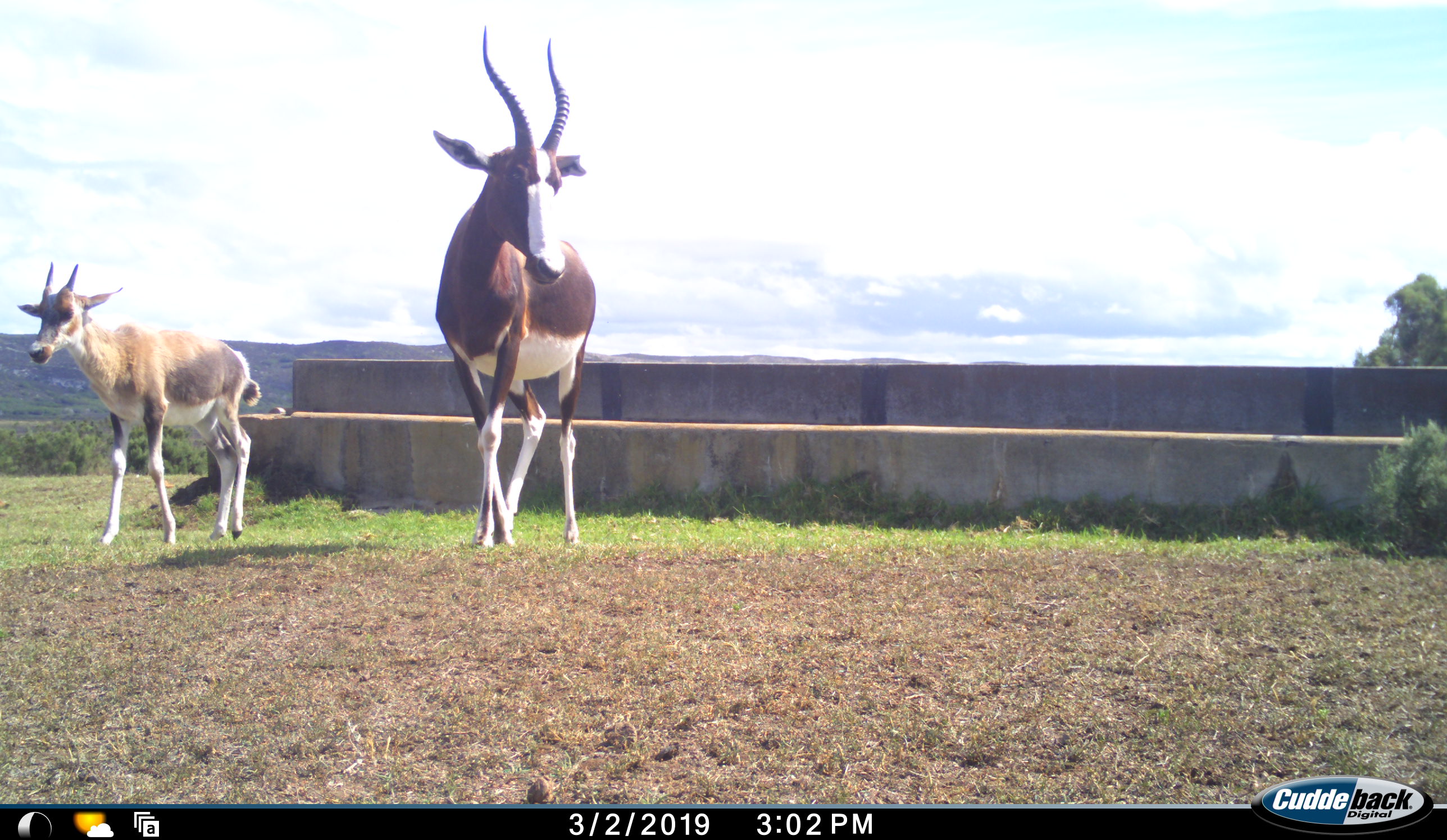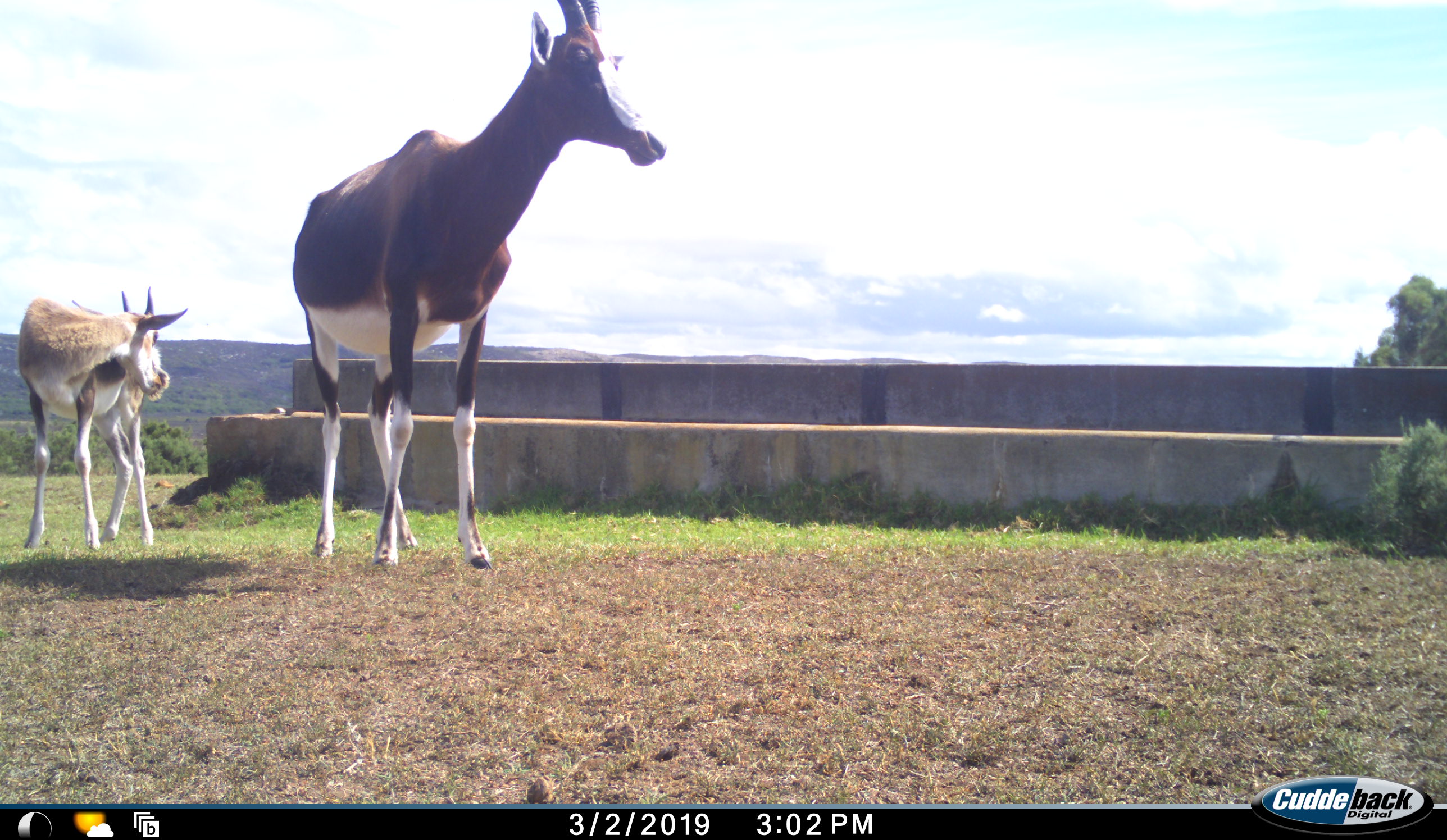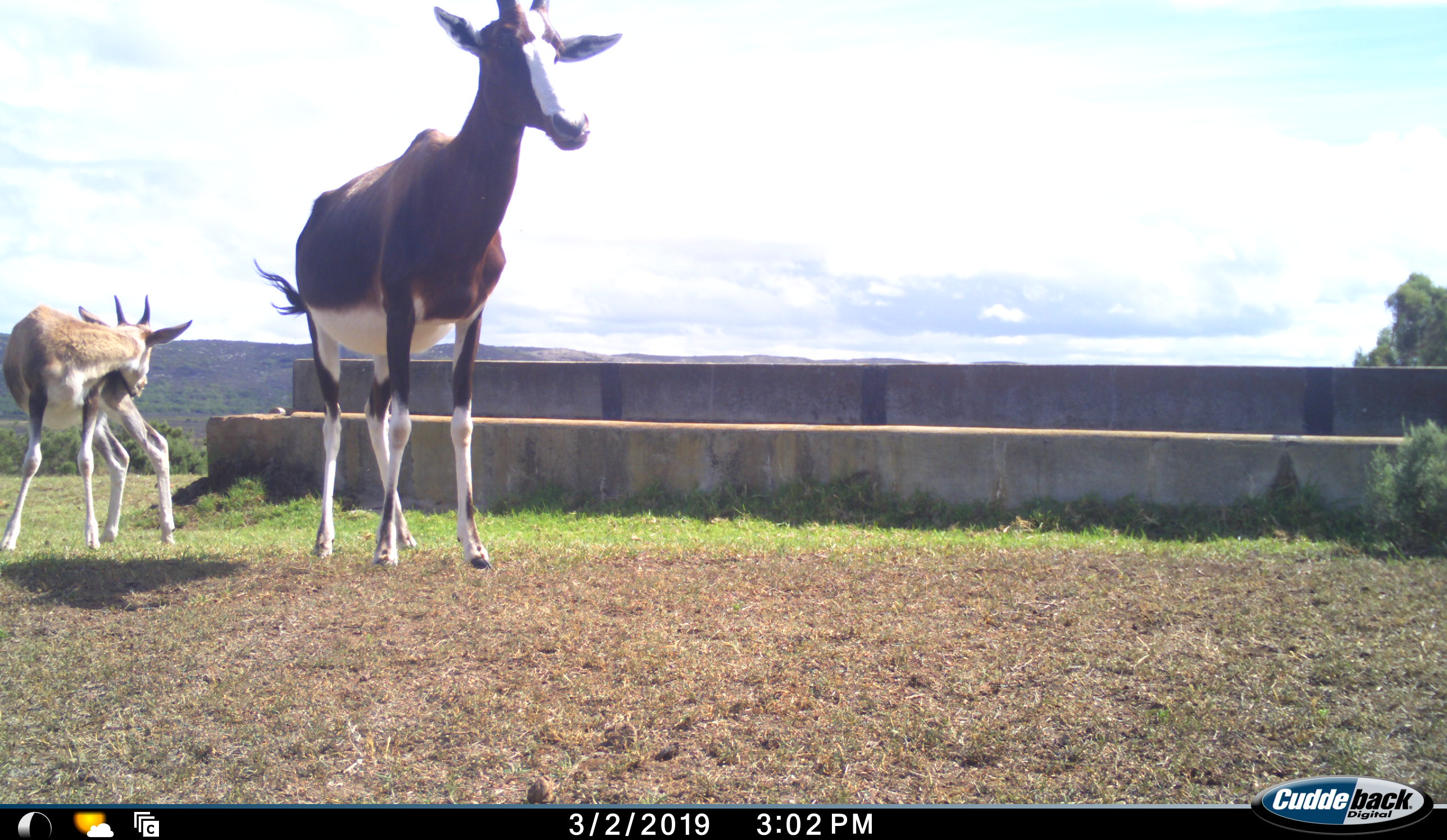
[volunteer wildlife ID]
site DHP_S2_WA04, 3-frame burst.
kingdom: Animalia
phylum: Chordata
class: Mammalia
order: Artiodactyla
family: Bovidae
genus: Damaliscus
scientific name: Damaliscus pygargus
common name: bontebok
Bontebok (Damaliscus pygargus), count 2. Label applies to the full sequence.